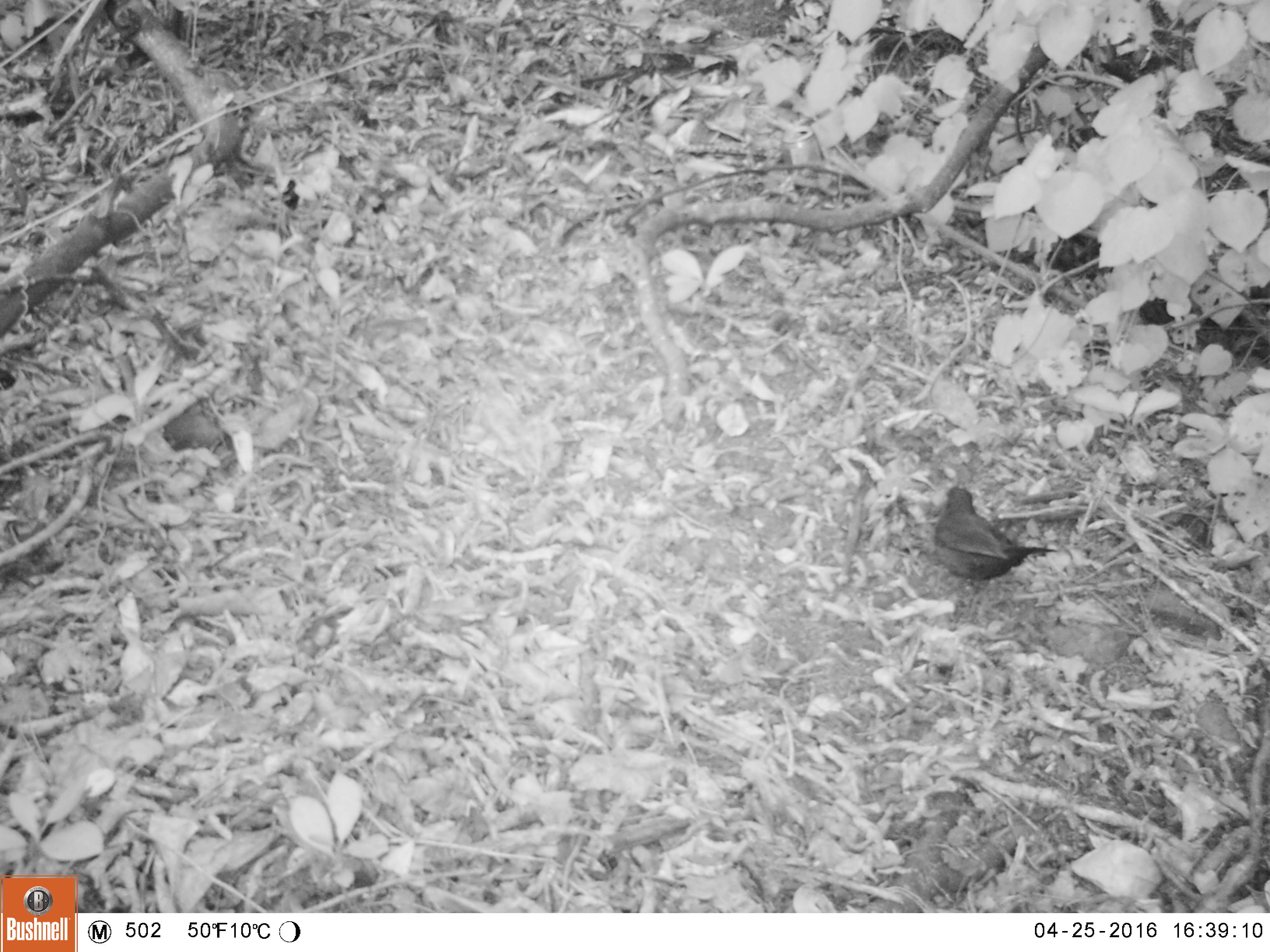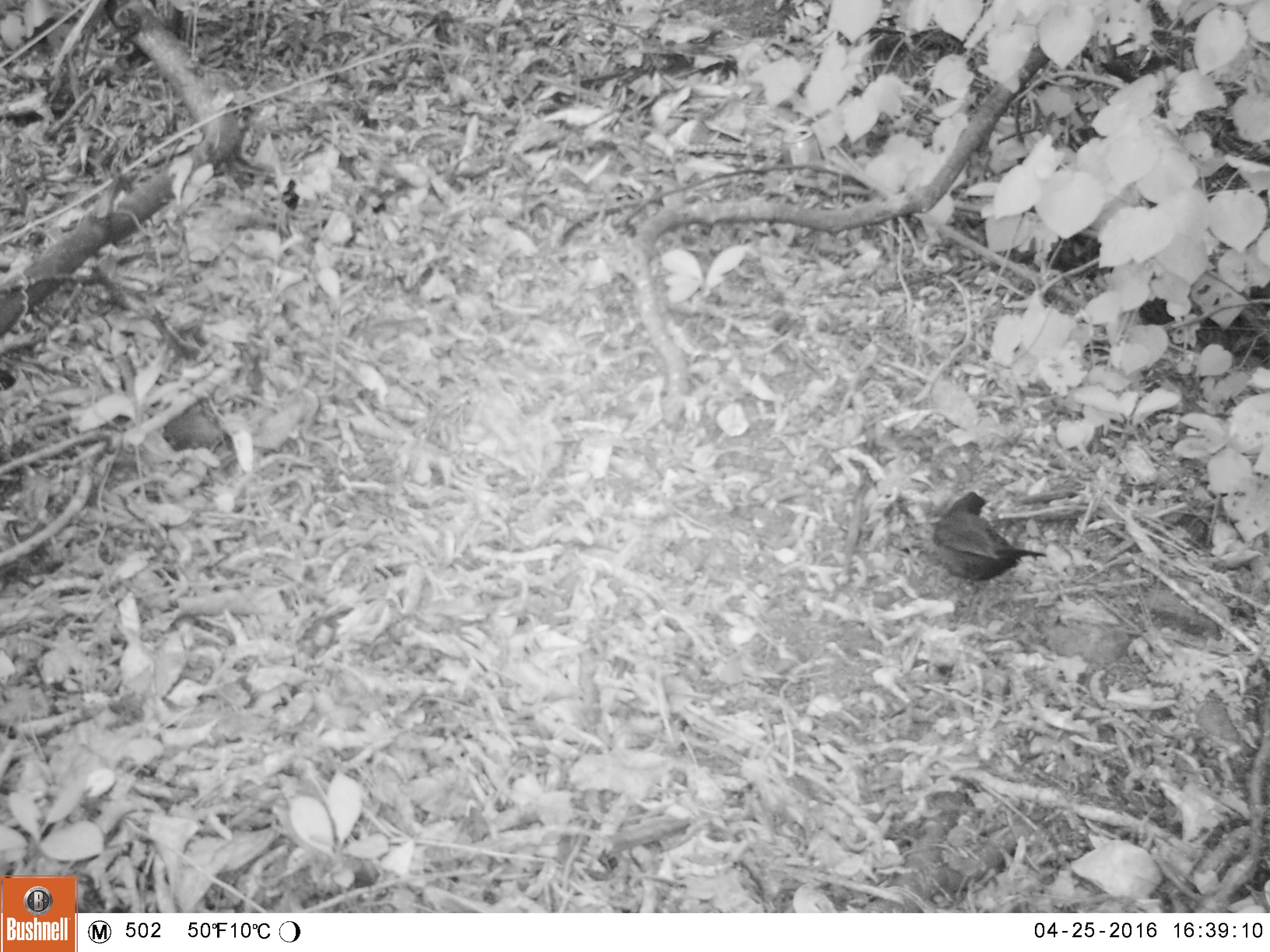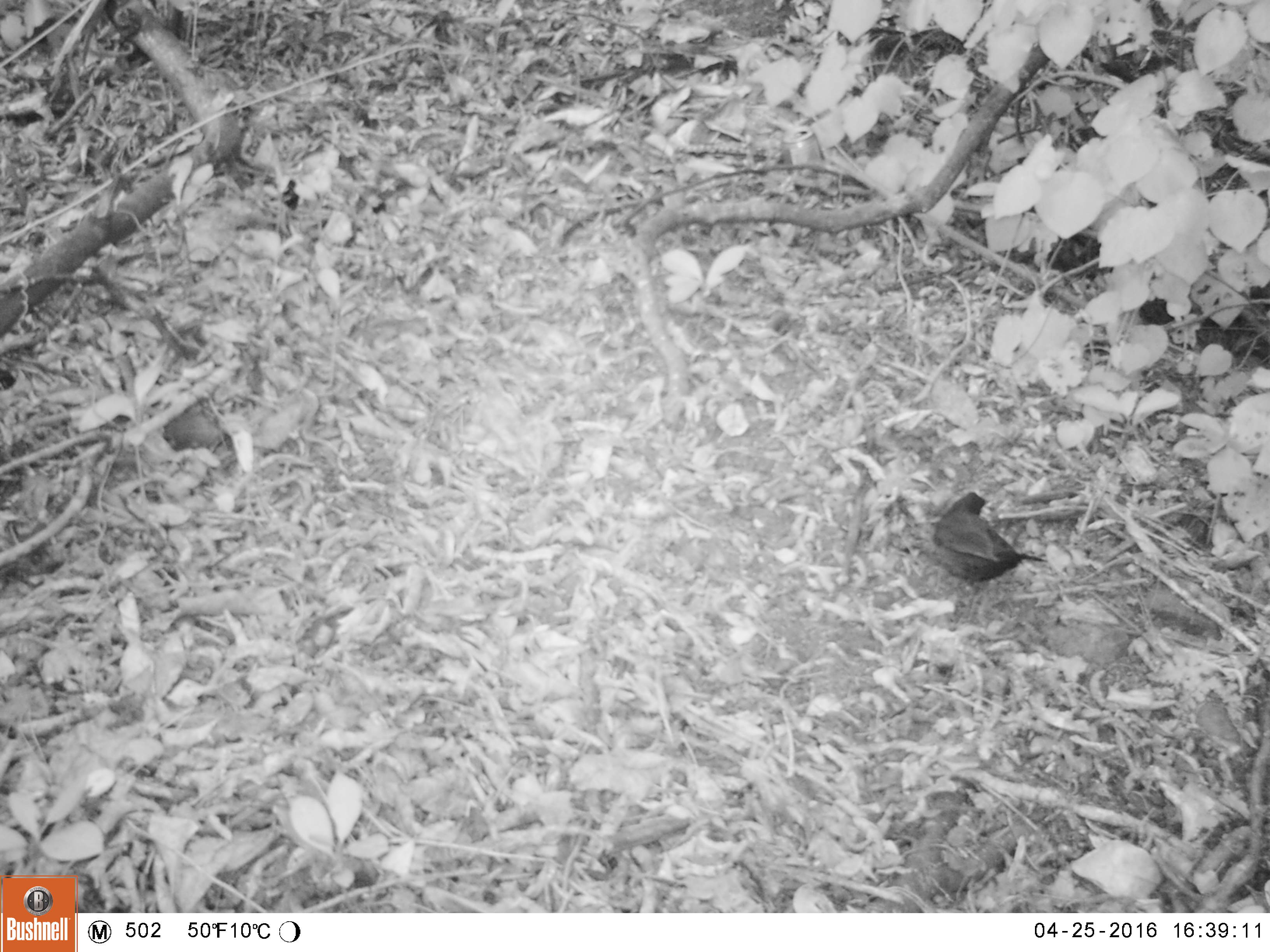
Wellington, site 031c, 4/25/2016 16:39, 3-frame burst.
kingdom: Animalia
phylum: Chordata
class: Aves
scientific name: Aves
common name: bird